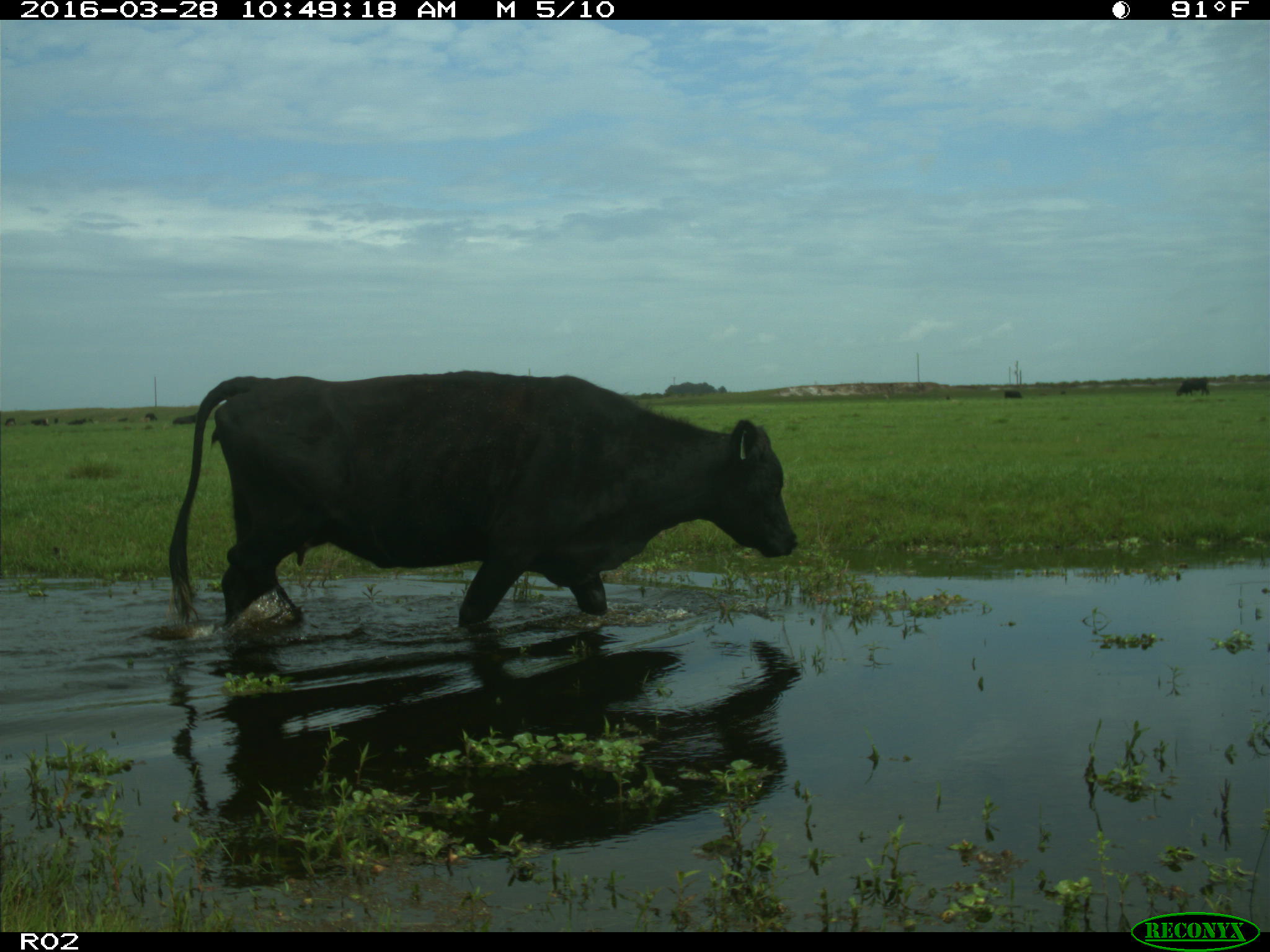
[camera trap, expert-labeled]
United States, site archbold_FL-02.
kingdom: Animalia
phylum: Chordata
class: Mammalia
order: Artiodactyla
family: Bovidae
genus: Bos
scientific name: Bos taurus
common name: domestic cow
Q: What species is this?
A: Bos taurus (domestic cow).